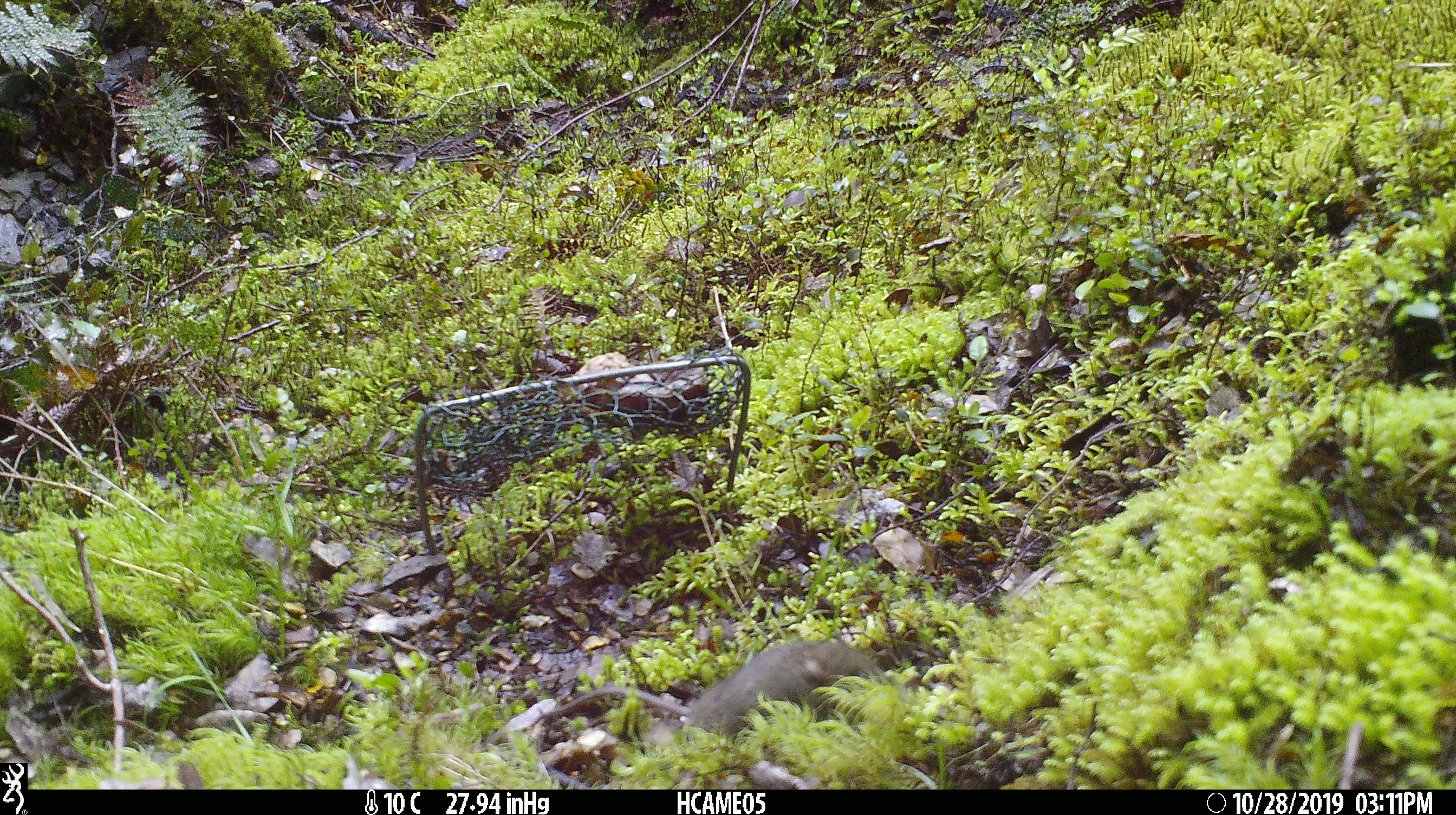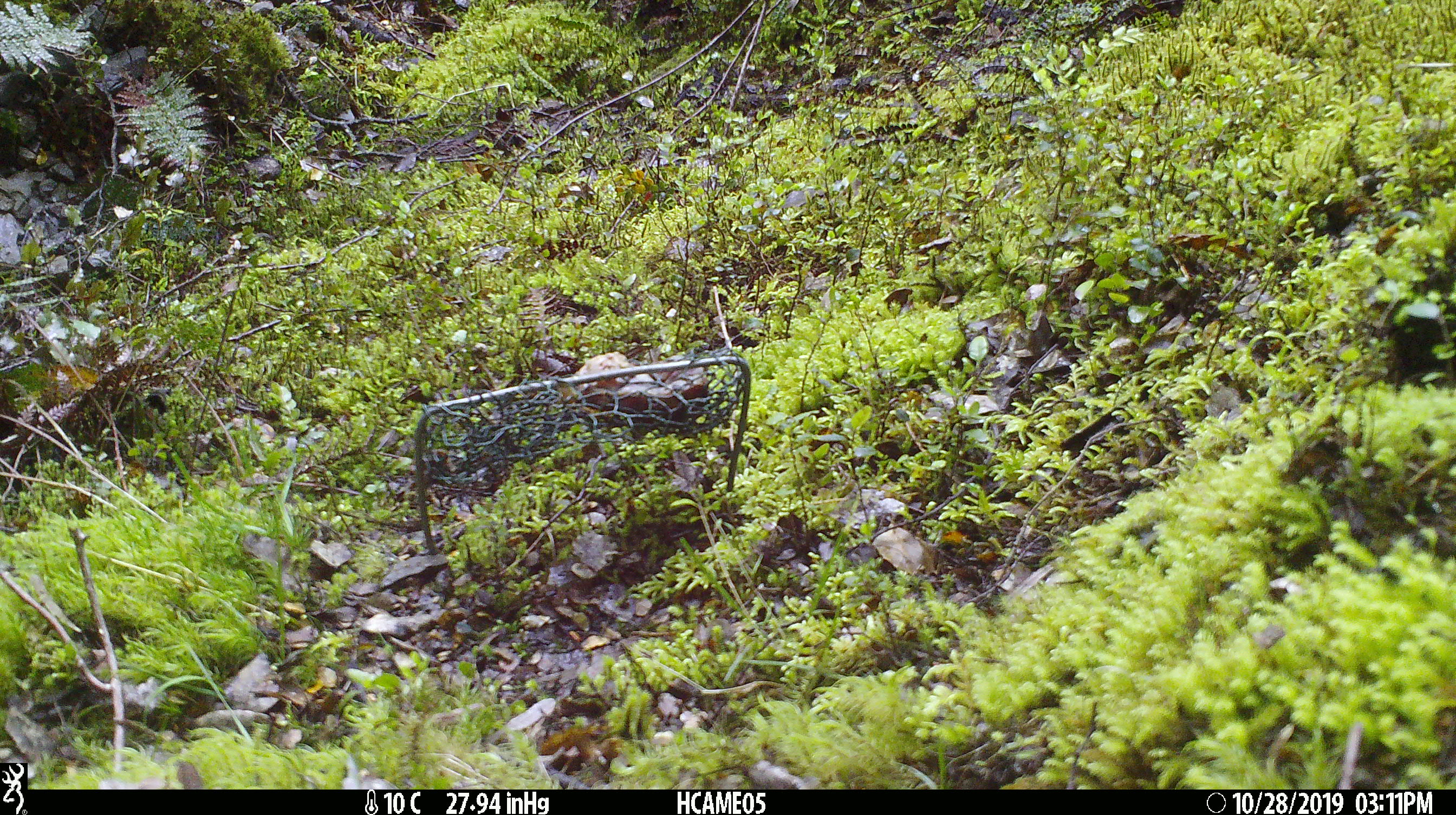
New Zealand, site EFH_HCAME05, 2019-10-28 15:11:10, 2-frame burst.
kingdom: Animalia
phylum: Chordata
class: Mammalia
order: Rodentia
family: Muridae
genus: Mus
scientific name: Mus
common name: mouse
Mouse (Mus).